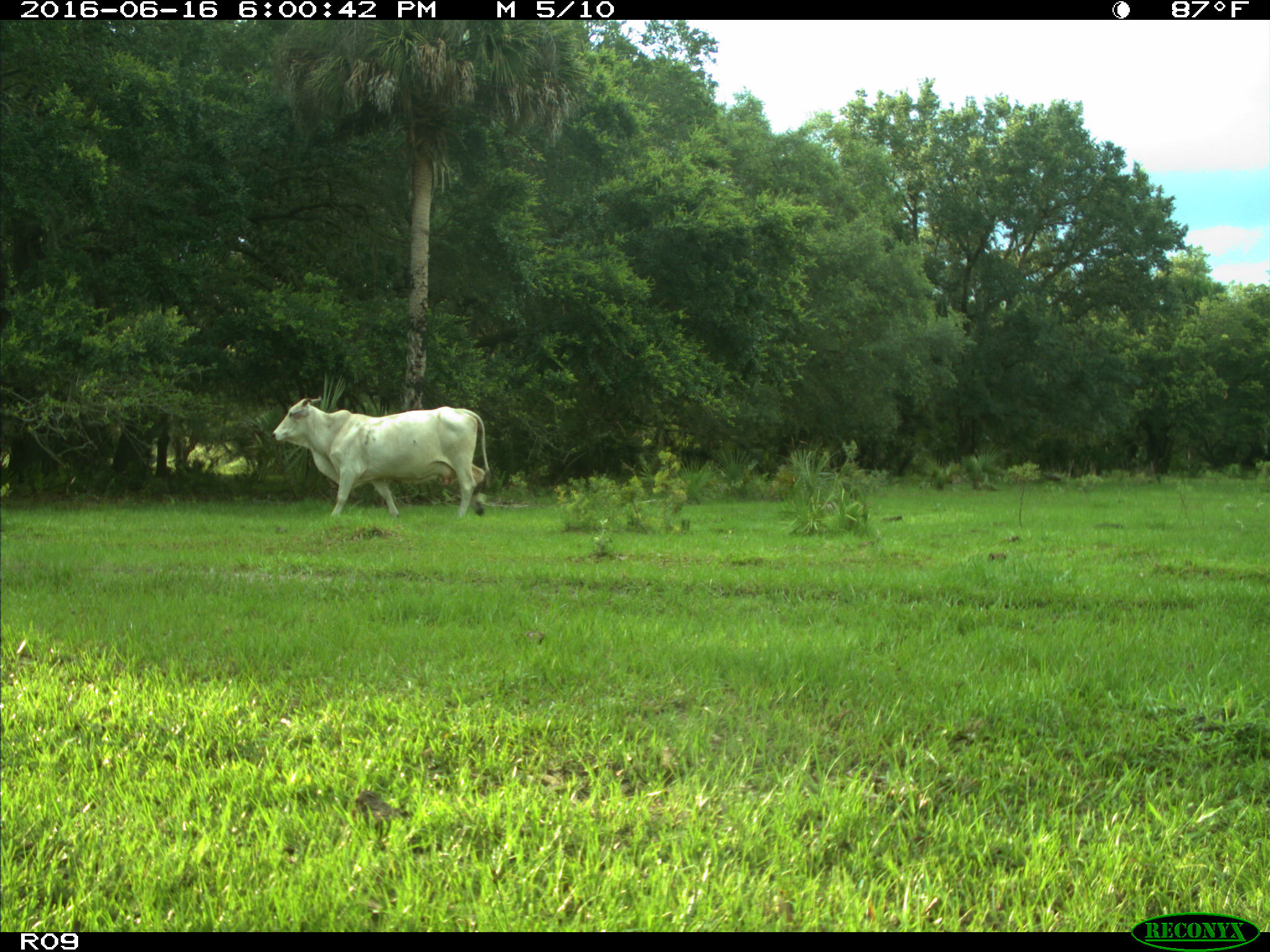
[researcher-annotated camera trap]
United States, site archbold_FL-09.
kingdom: Animalia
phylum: Chordata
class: Mammalia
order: Artiodactyla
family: Bovidae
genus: Bos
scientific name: Bos taurus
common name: domestic cow